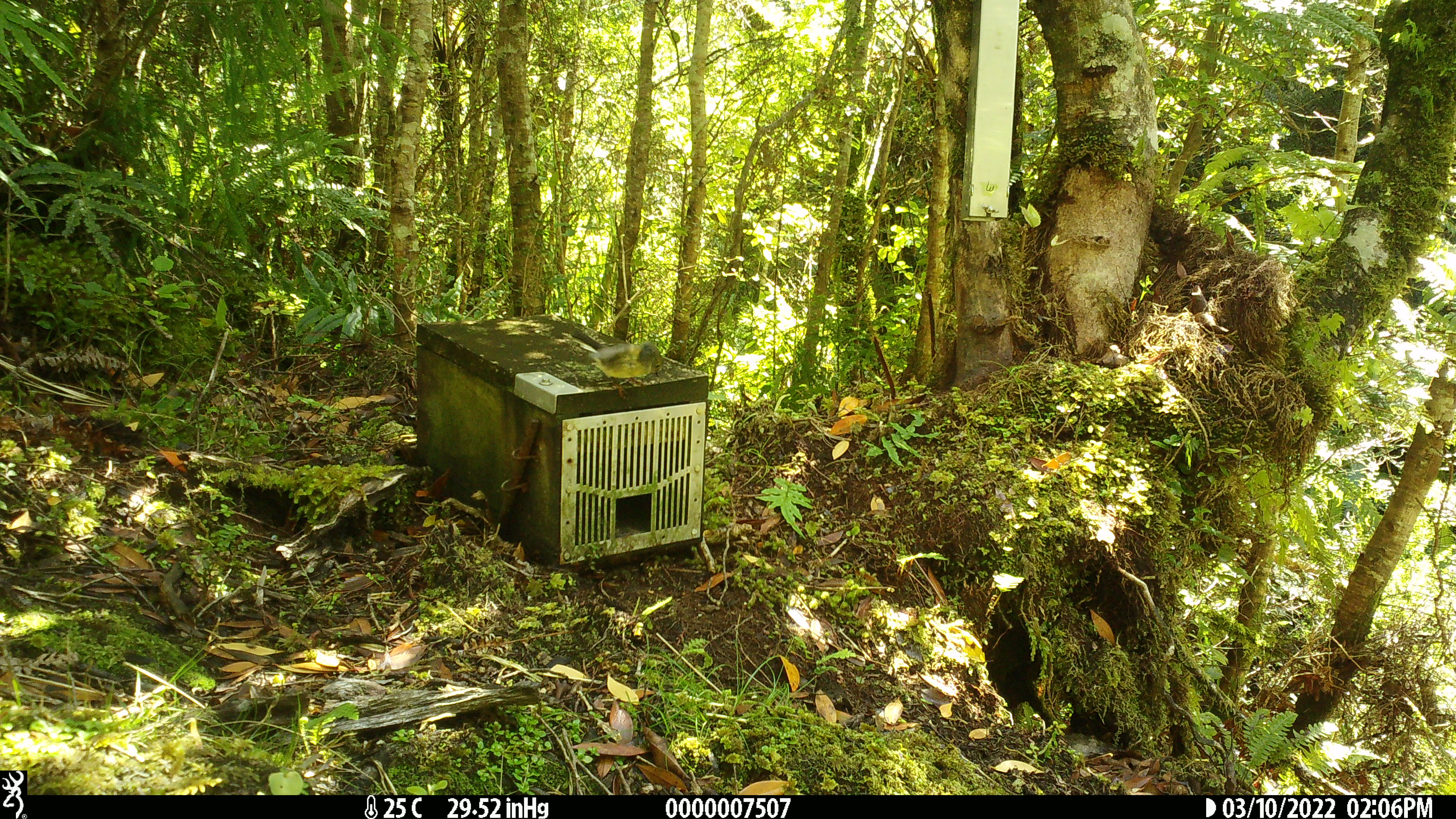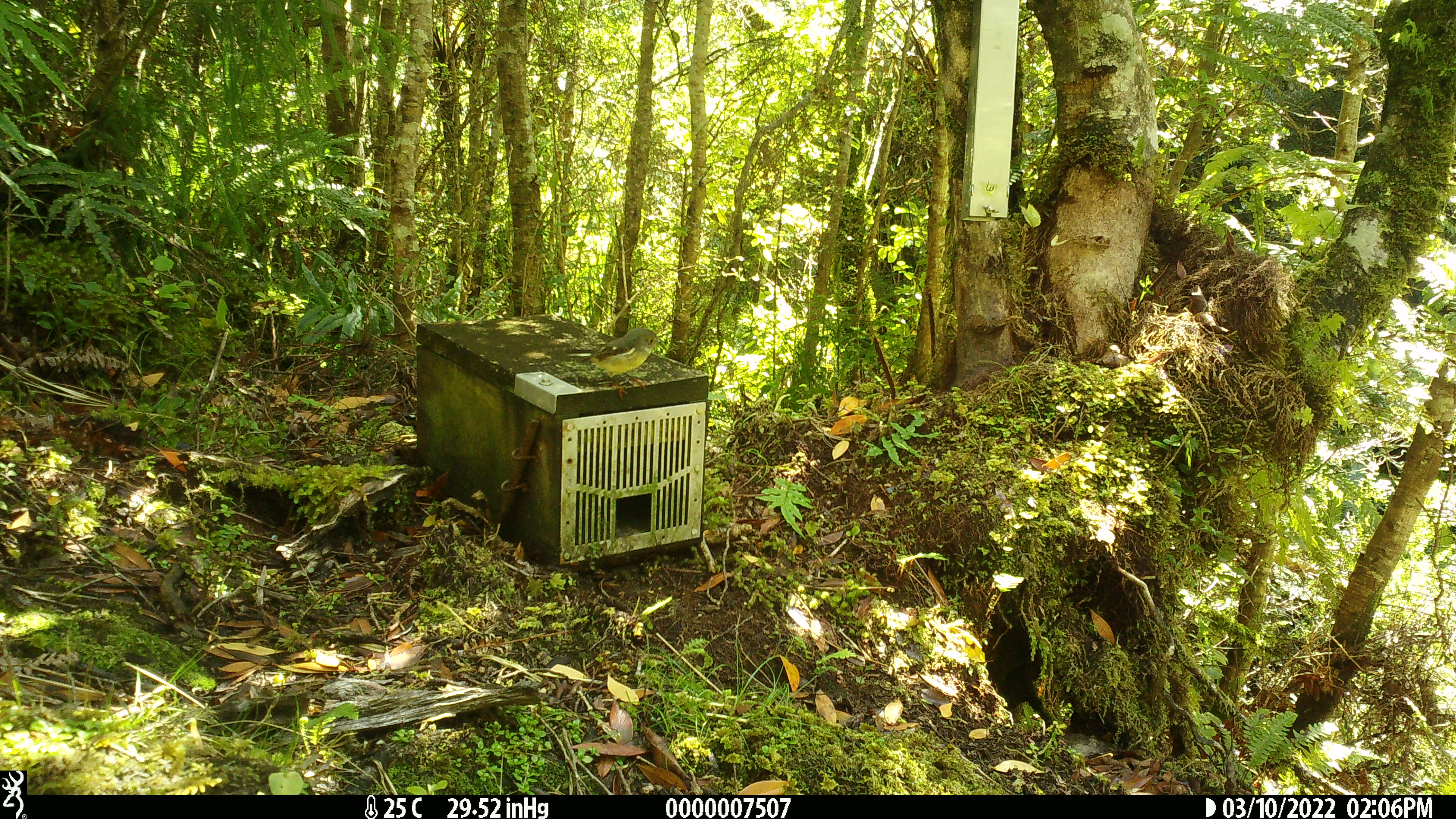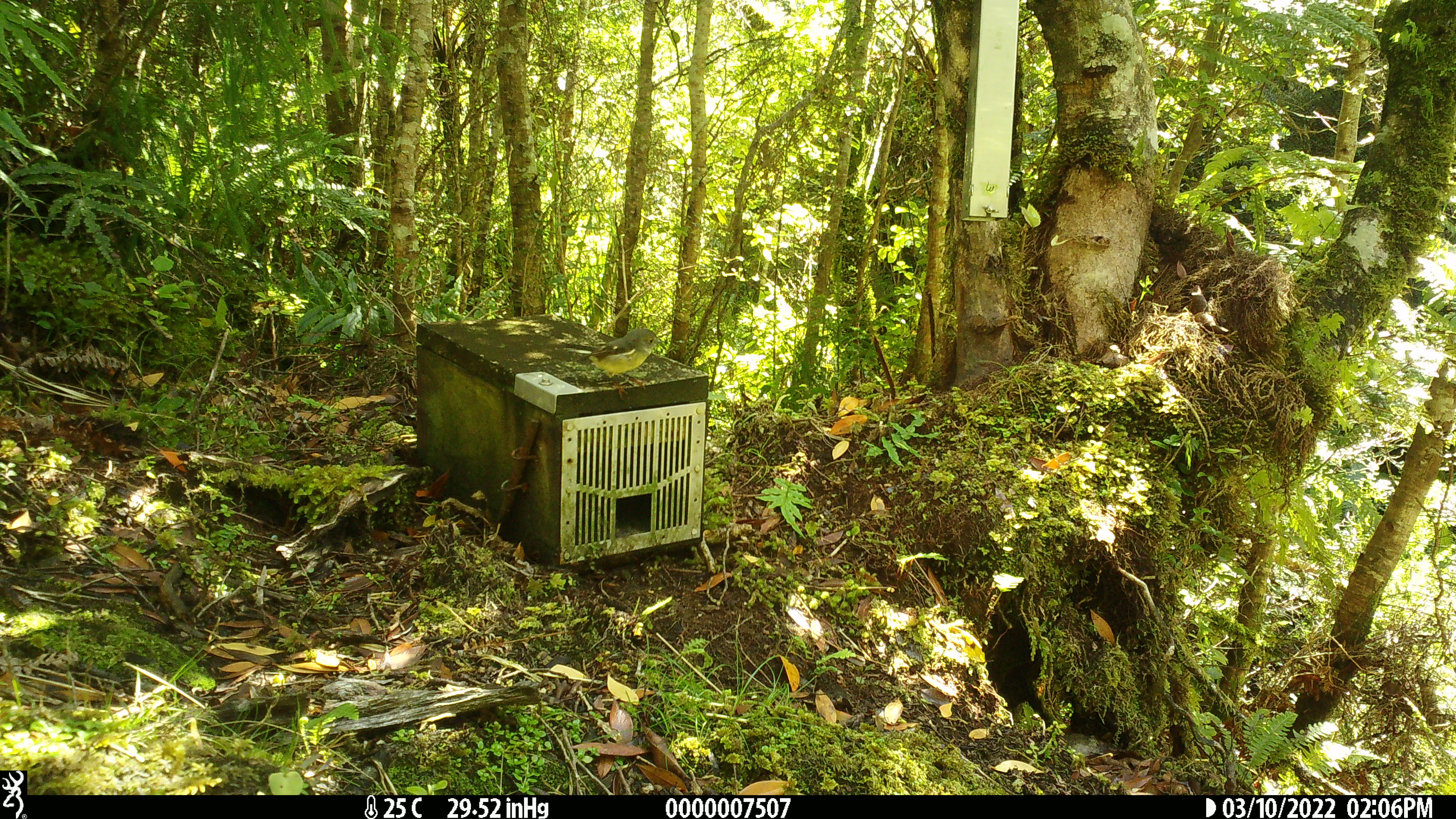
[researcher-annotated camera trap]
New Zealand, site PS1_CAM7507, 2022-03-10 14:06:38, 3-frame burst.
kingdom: Animalia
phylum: Chordata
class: Aves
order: Passeriformes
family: Petroicidae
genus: Petroica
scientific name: Petroica macrocephala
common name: tomtit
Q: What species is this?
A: Tomtit (Petroica macrocephala).